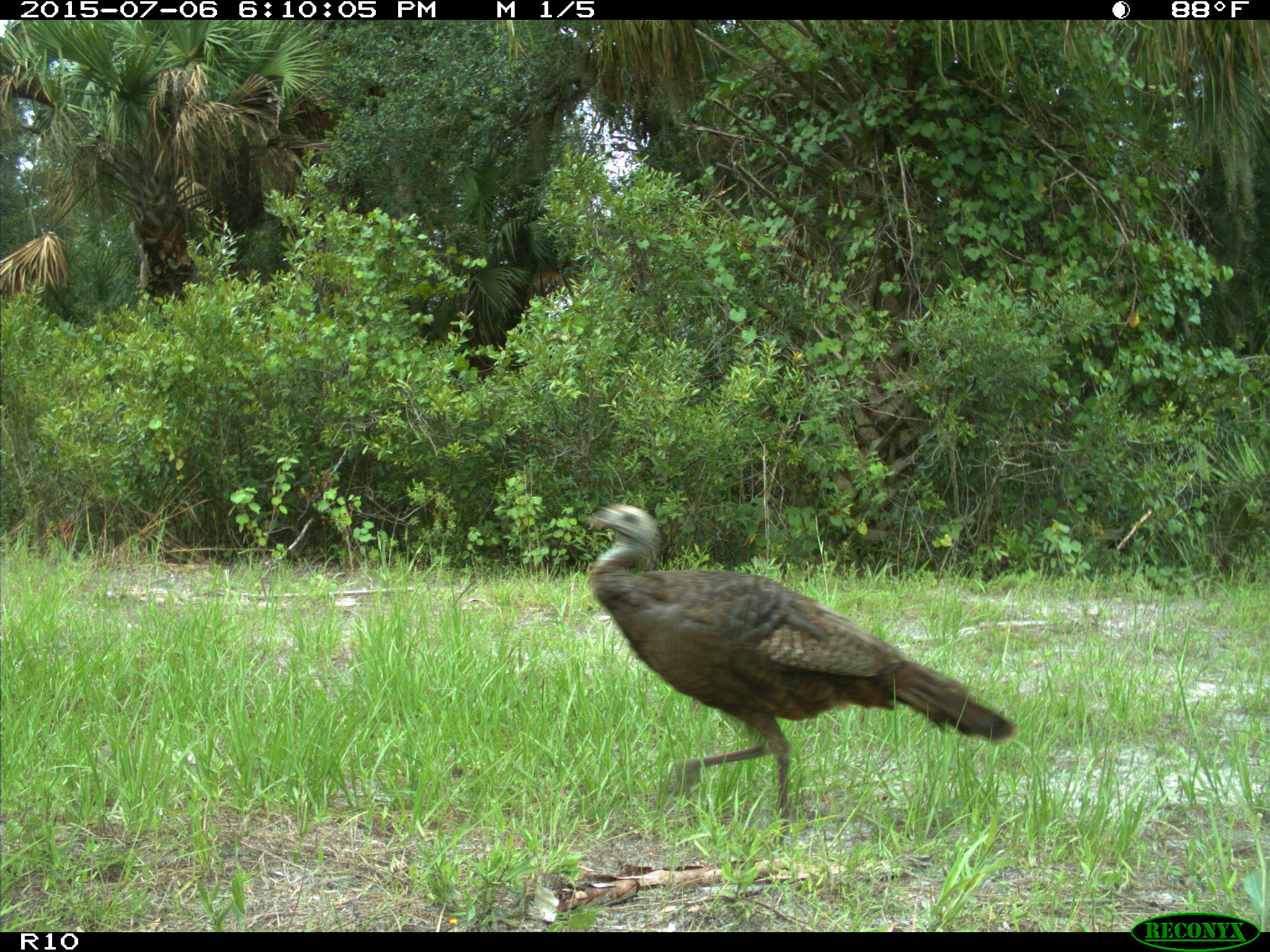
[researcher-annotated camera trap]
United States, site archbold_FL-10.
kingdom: Animalia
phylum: Chordata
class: Aves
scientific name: Aves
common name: birds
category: unidentified bird